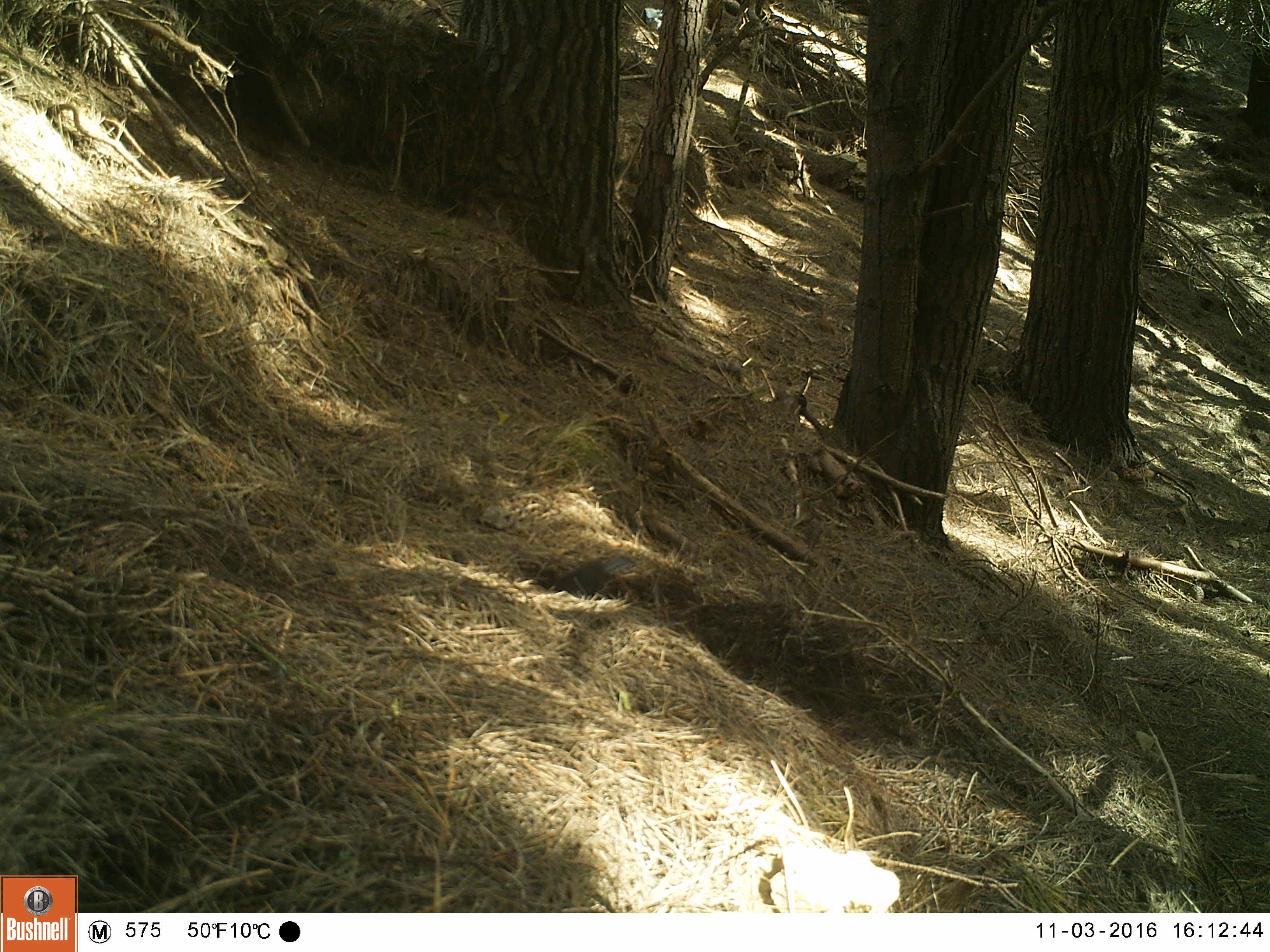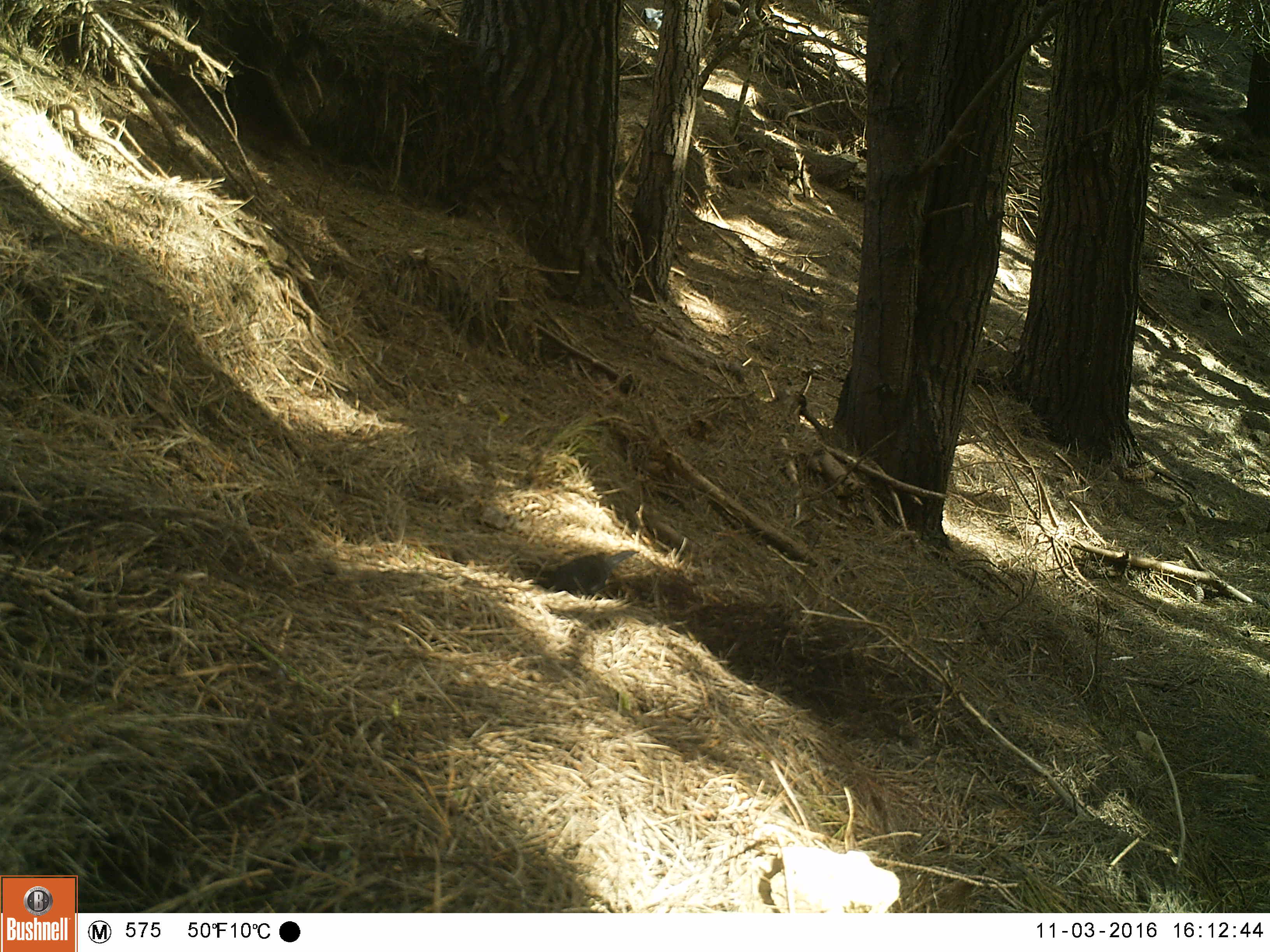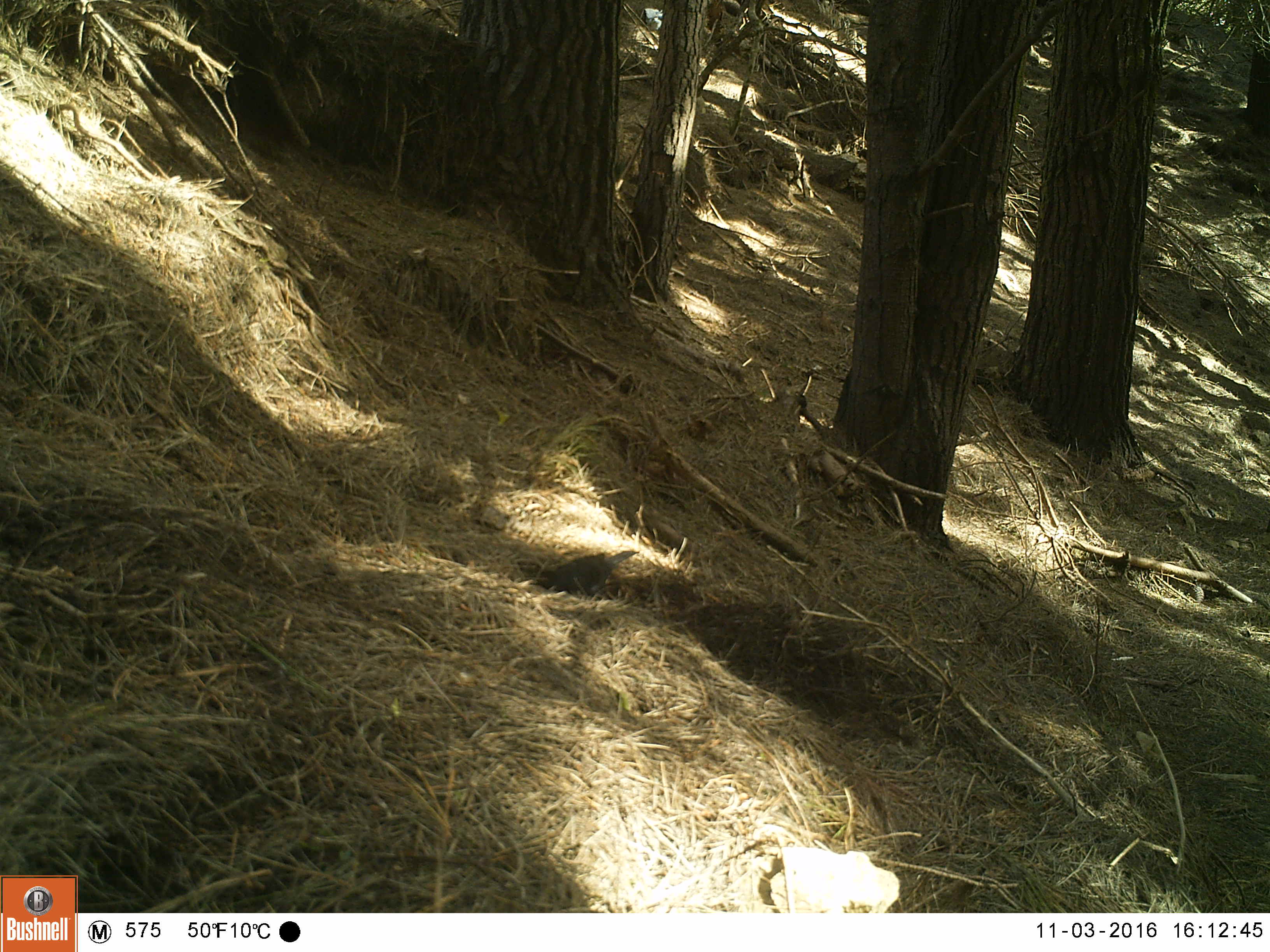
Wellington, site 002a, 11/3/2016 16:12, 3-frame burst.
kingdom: Animalia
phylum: Chordata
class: Aves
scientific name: Aves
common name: bird